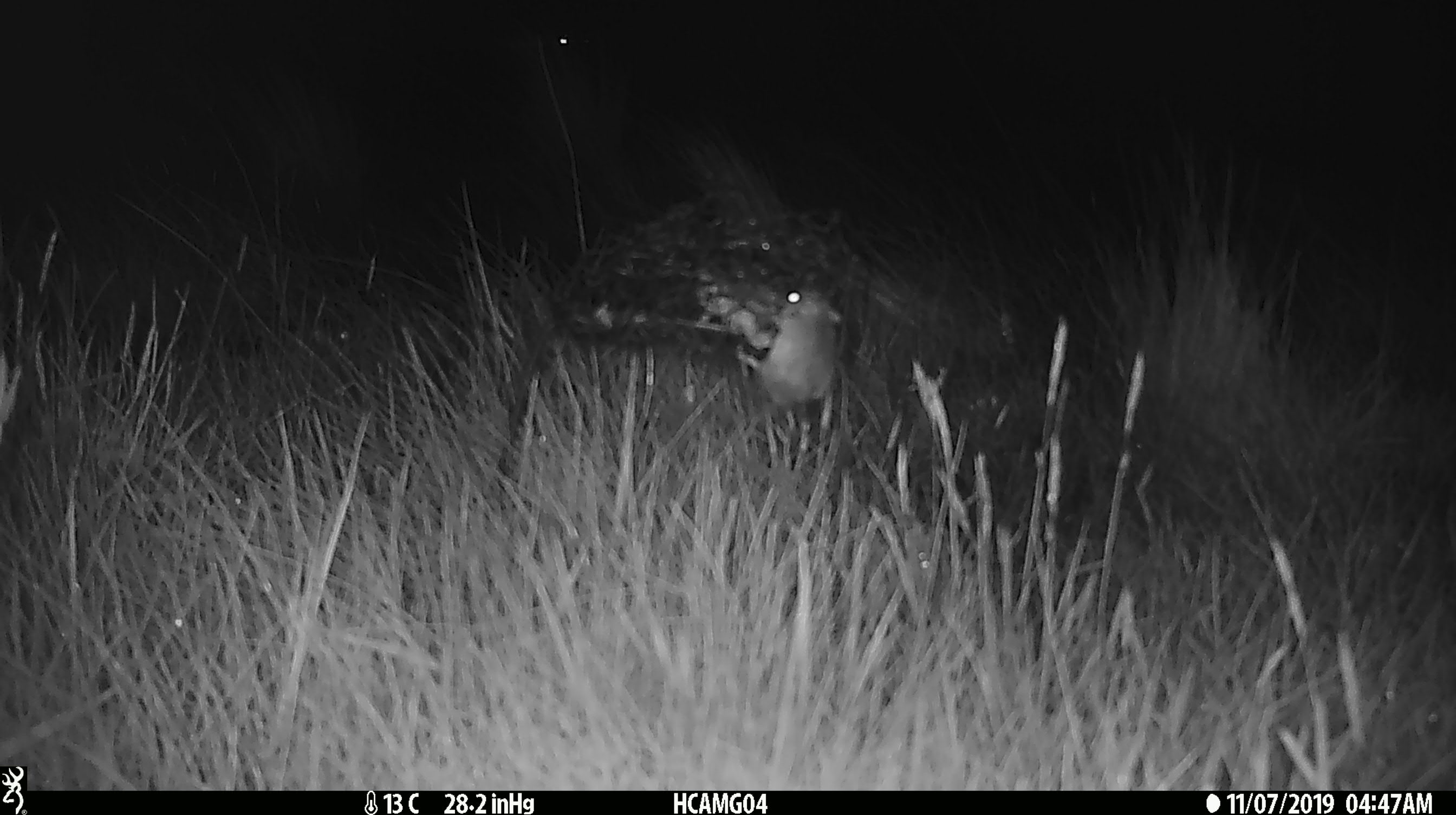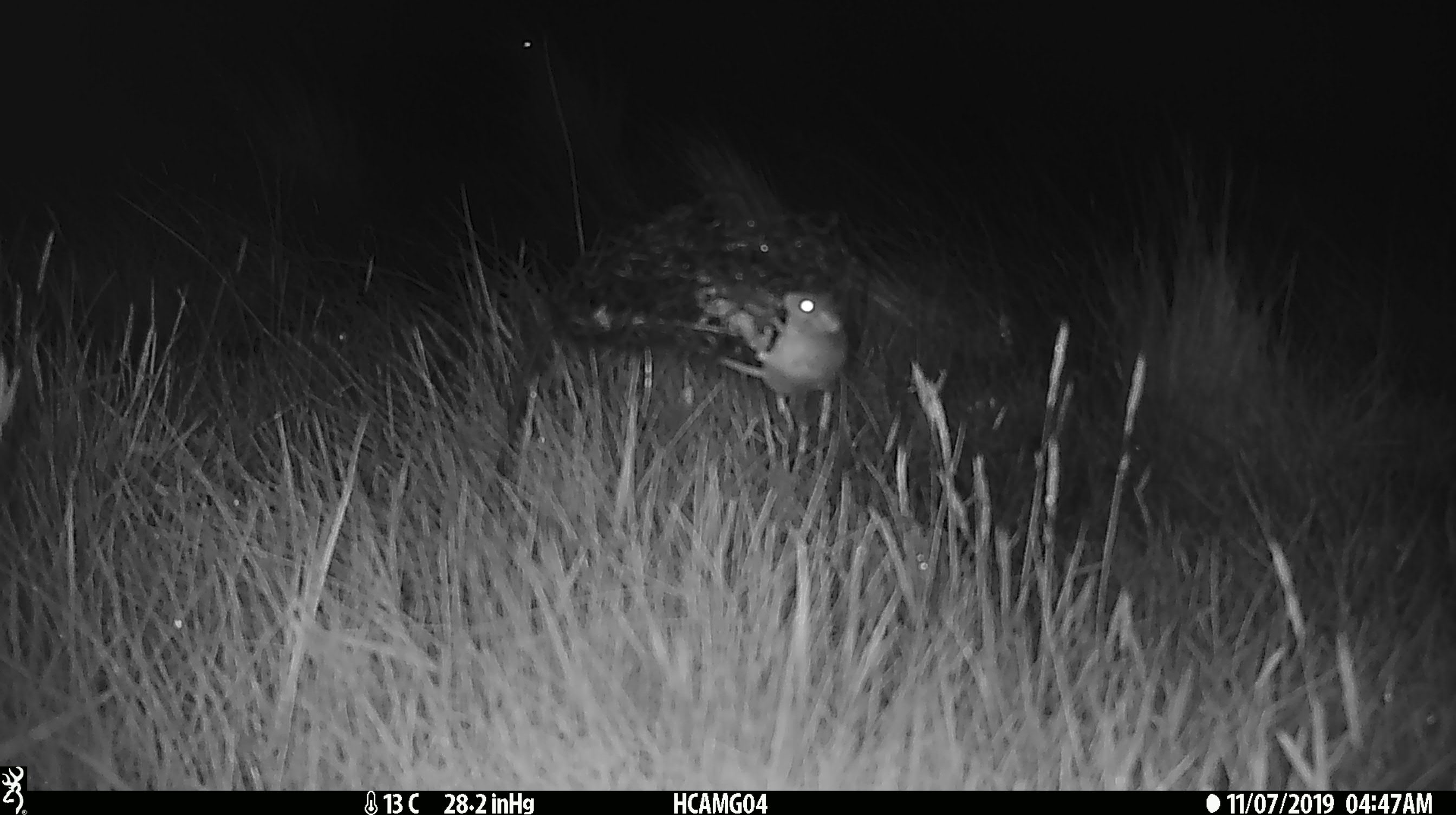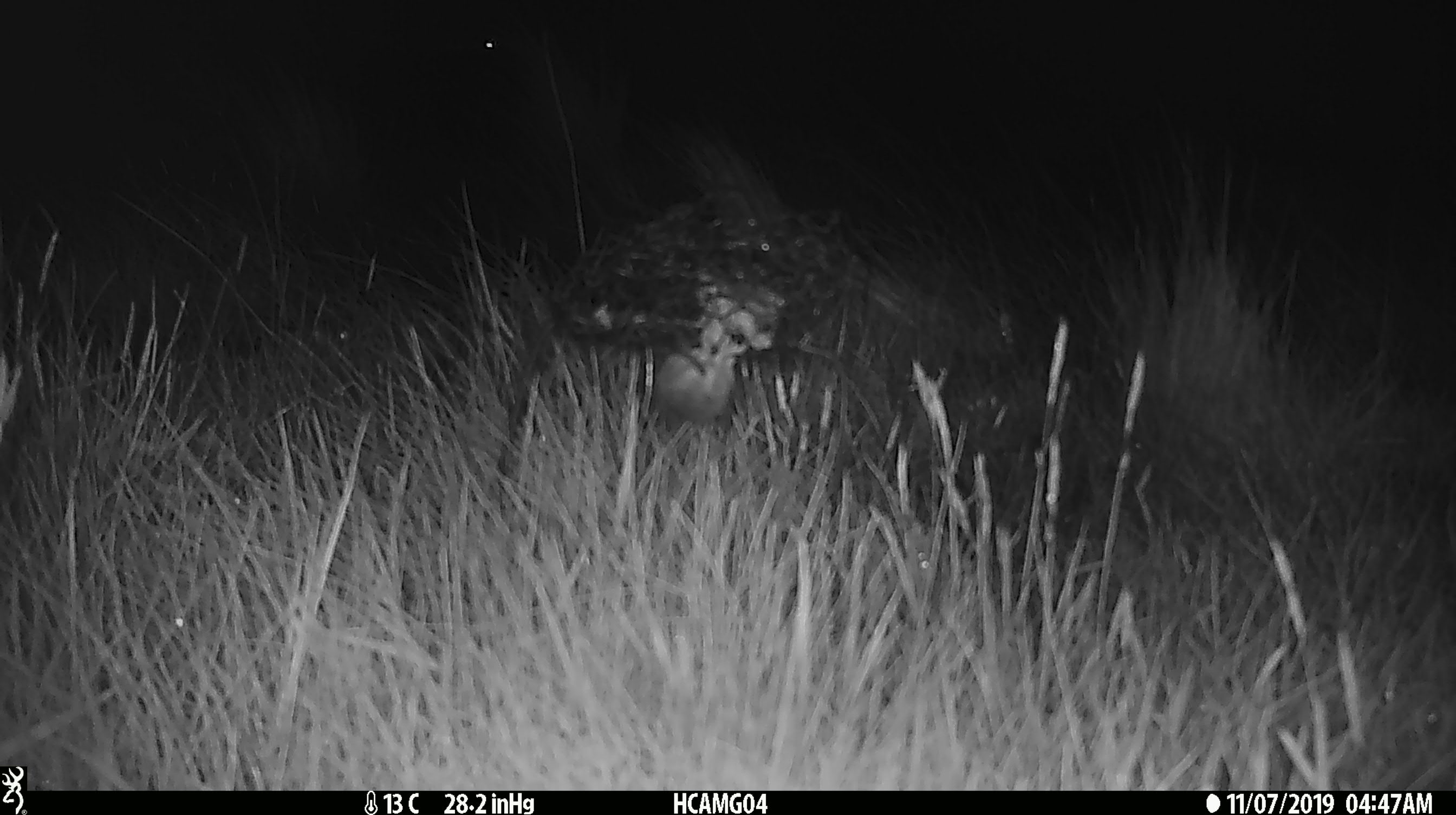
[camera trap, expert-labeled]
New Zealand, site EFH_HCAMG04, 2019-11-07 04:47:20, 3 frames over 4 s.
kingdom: Animalia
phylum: Chordata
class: Mammalia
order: Rodentia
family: Muridae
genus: Mus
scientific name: Mus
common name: mouse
Mouse (Mus).